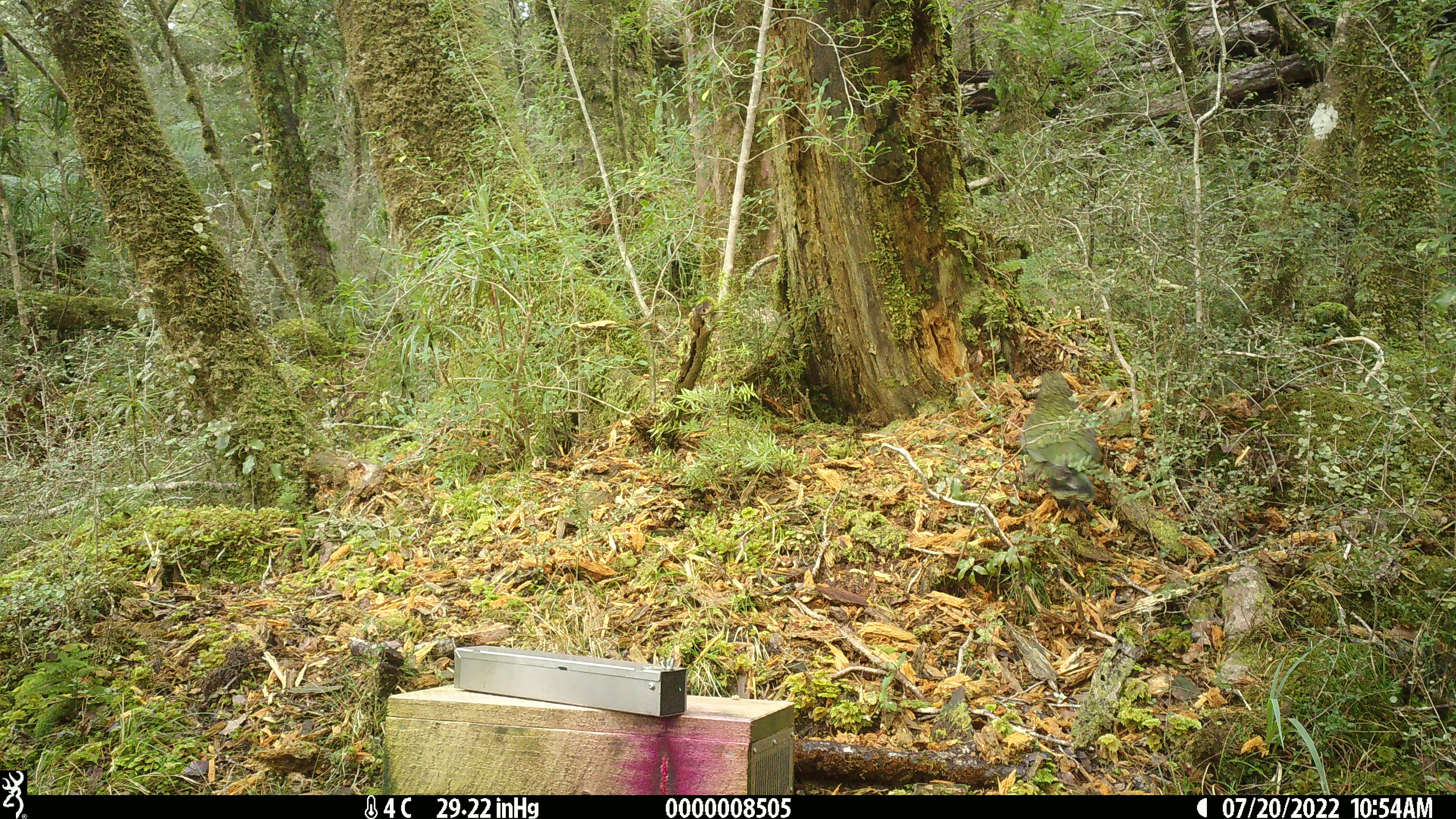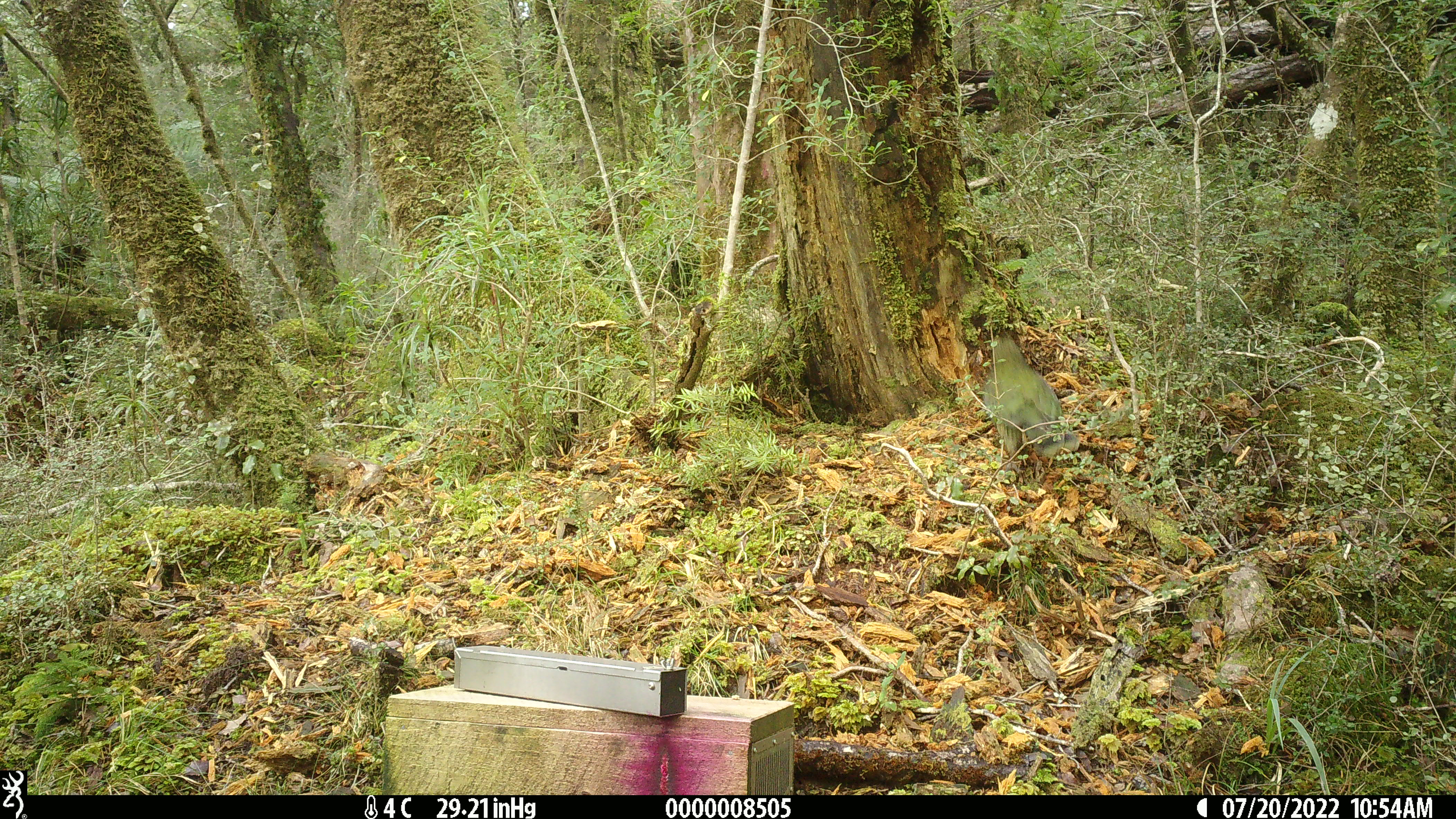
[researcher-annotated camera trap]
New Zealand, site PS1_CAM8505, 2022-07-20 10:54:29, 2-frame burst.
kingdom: Animalia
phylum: Chordata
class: Aves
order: Psittaciformes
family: Strigopidae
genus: Nestor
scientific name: Nestor notabilis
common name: kea